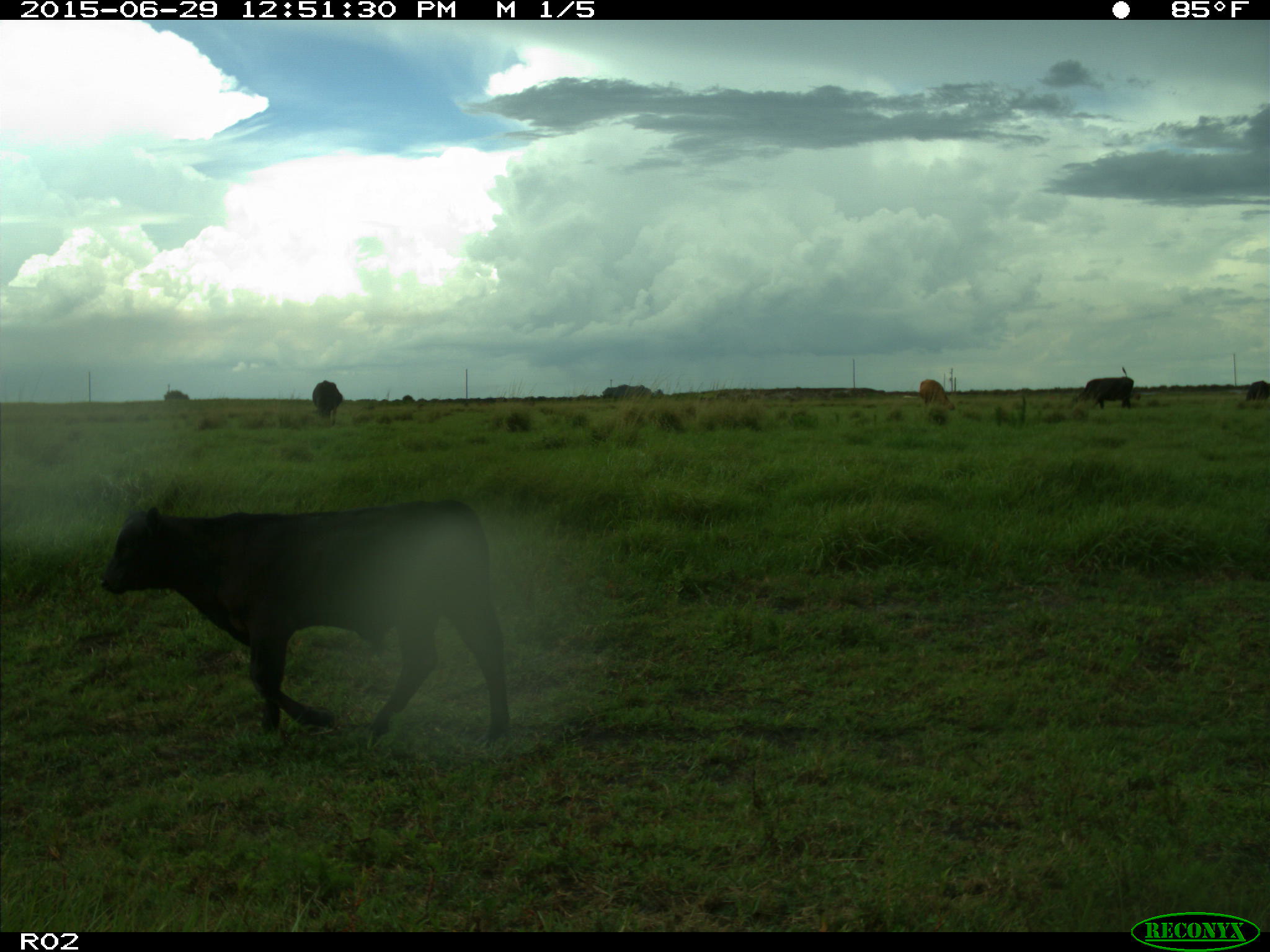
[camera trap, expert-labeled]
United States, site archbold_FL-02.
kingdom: Animalia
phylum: Chordata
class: Mammalia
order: Artiodactyla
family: Bovidae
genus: Bos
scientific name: Bos taurus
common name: domestic cow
Bos taurus (domestic cow).